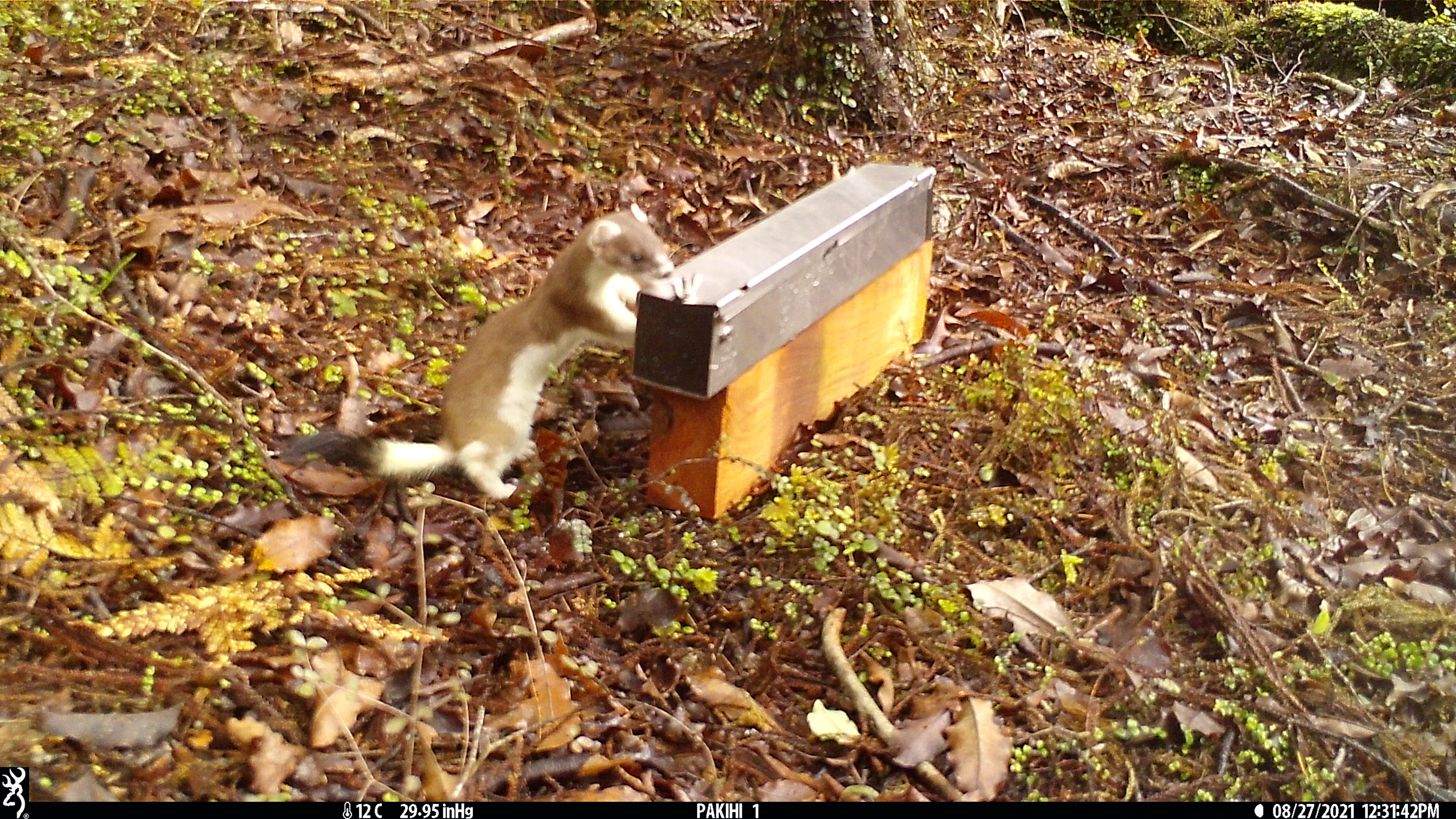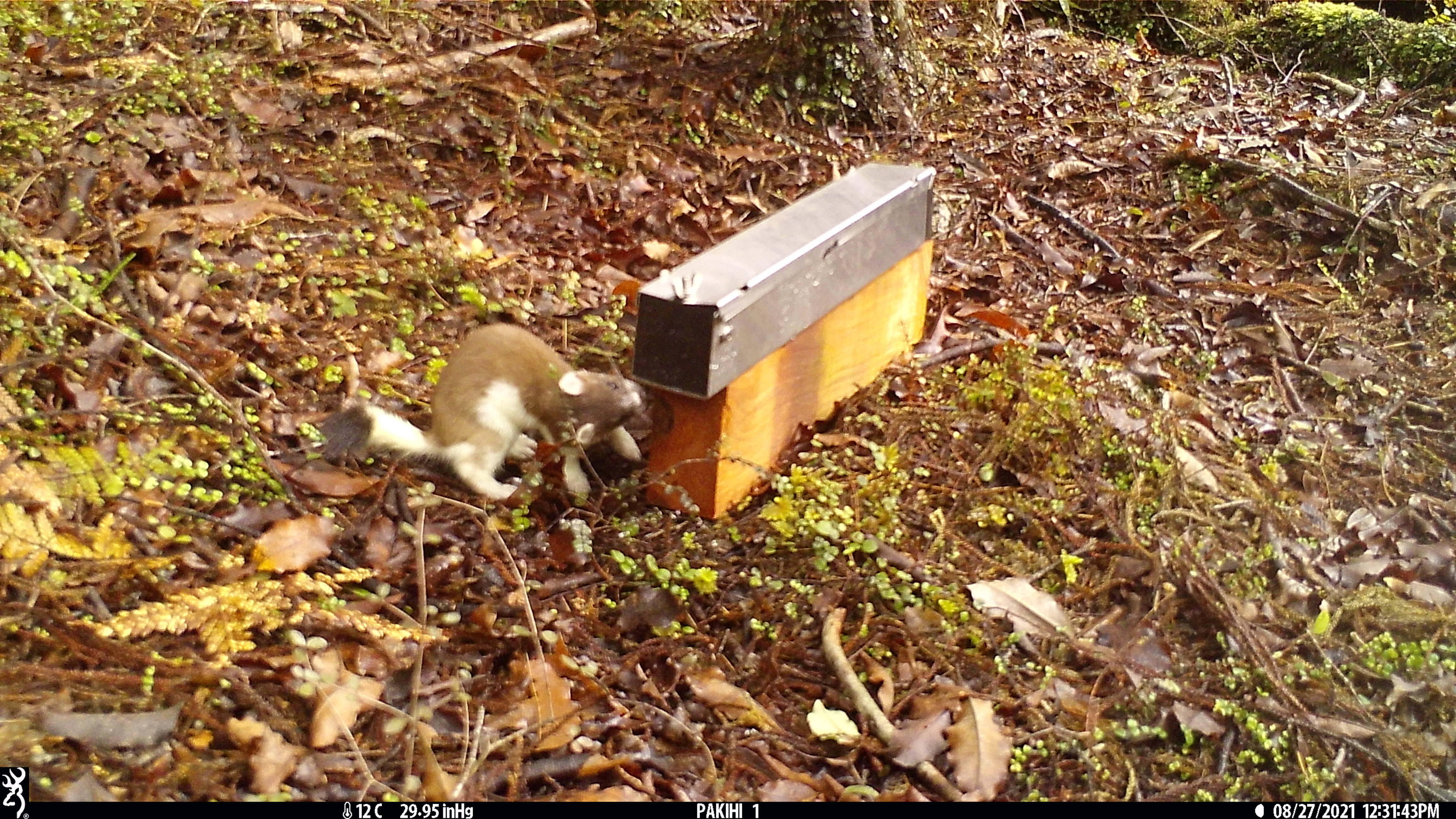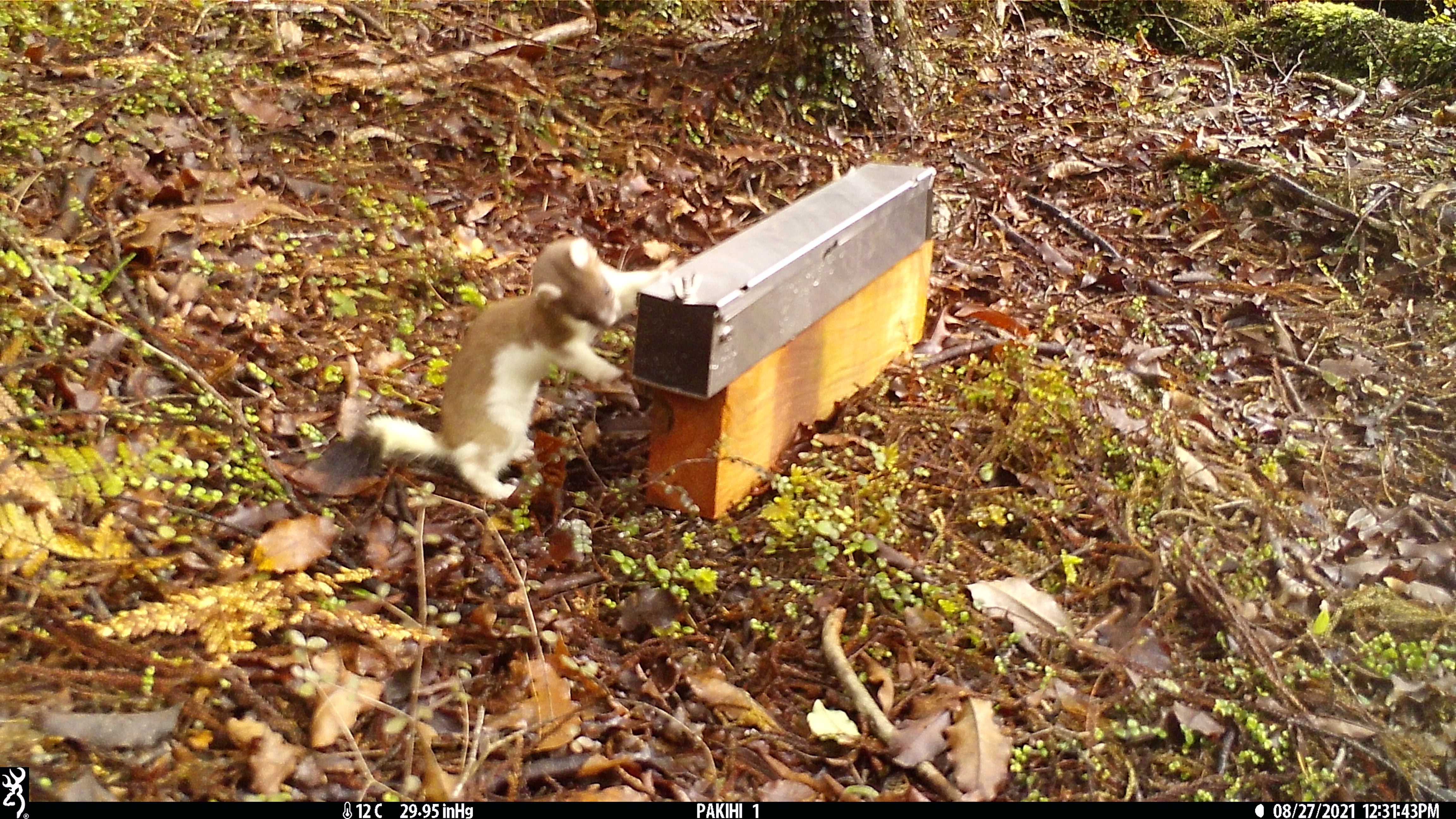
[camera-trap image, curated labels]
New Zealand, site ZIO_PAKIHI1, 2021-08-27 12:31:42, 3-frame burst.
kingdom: Animalia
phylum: Chordata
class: Mammalia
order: Carnivora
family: Mustelidae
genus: Mustela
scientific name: Mustela erminea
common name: stoat